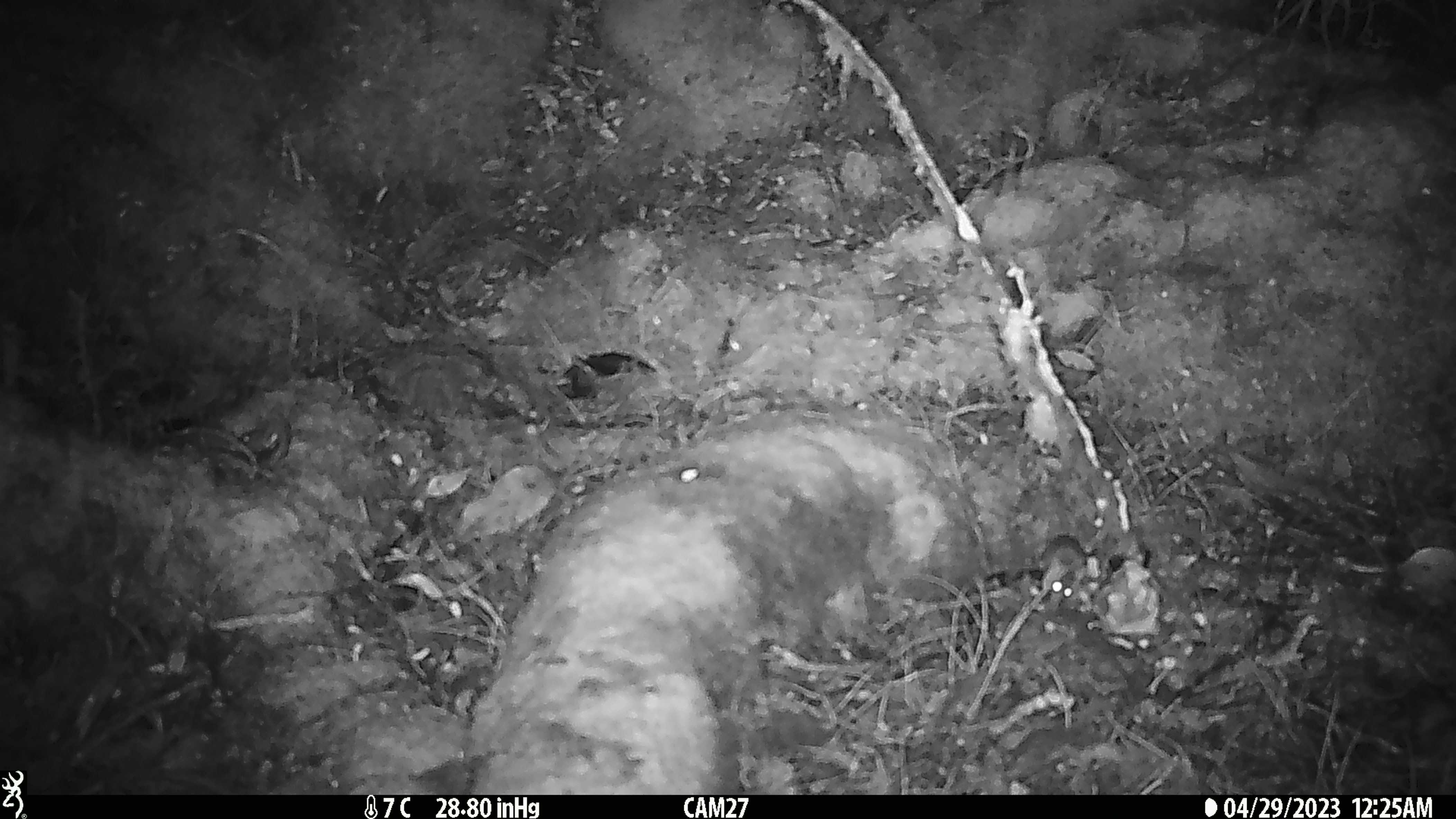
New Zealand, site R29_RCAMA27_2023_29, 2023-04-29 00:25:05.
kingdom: Animalia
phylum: Chordata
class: Mammalia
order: Rodentia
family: Muridae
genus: Mus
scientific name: Mus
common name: mouse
Mouse (Mus).